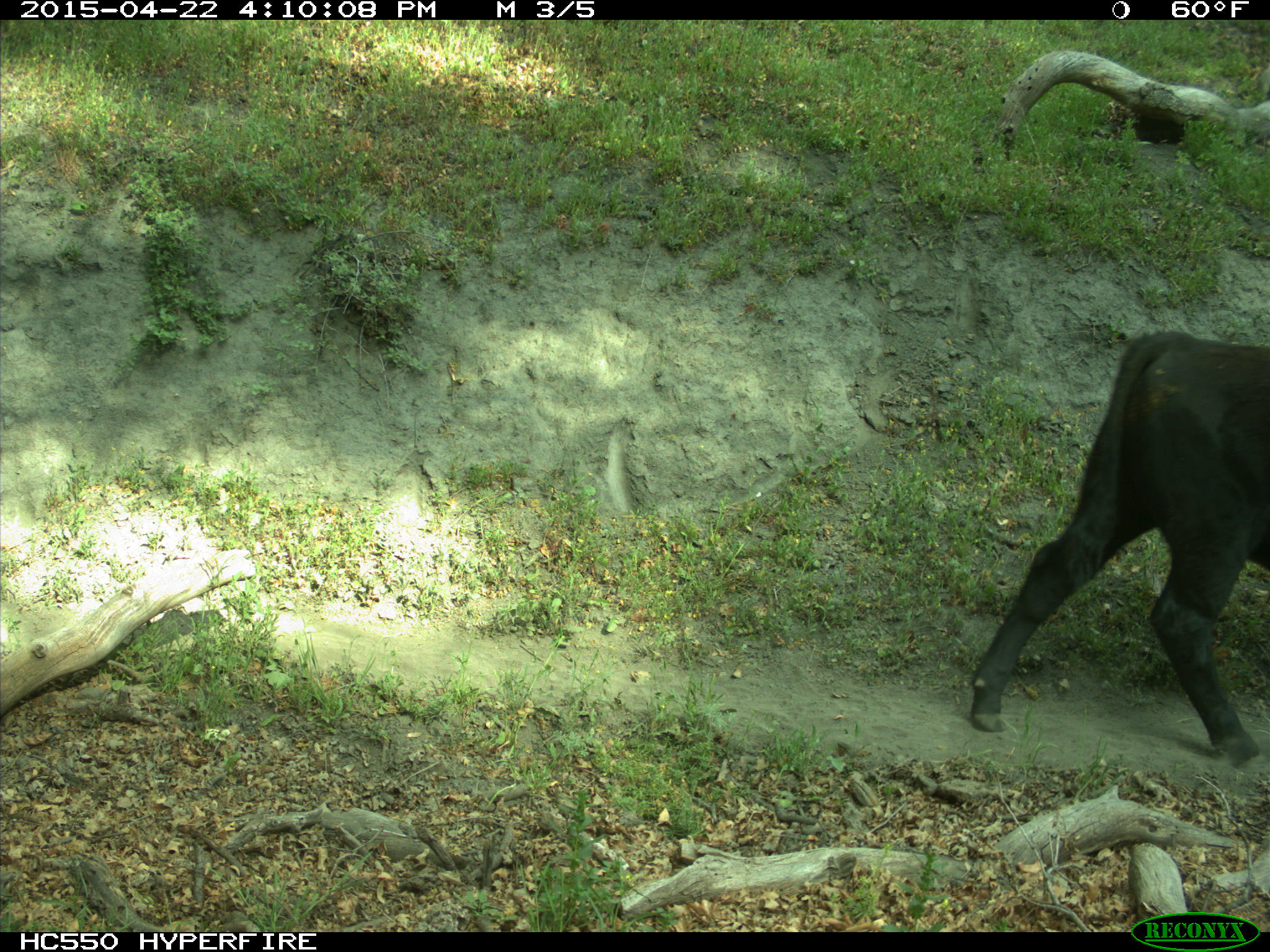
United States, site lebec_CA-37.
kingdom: Animalia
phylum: Chordata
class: Mammalia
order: Artiodactyla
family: Bovidae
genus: Bos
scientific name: Bos taurus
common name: domestic cow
Bos taurus (domestic cow).